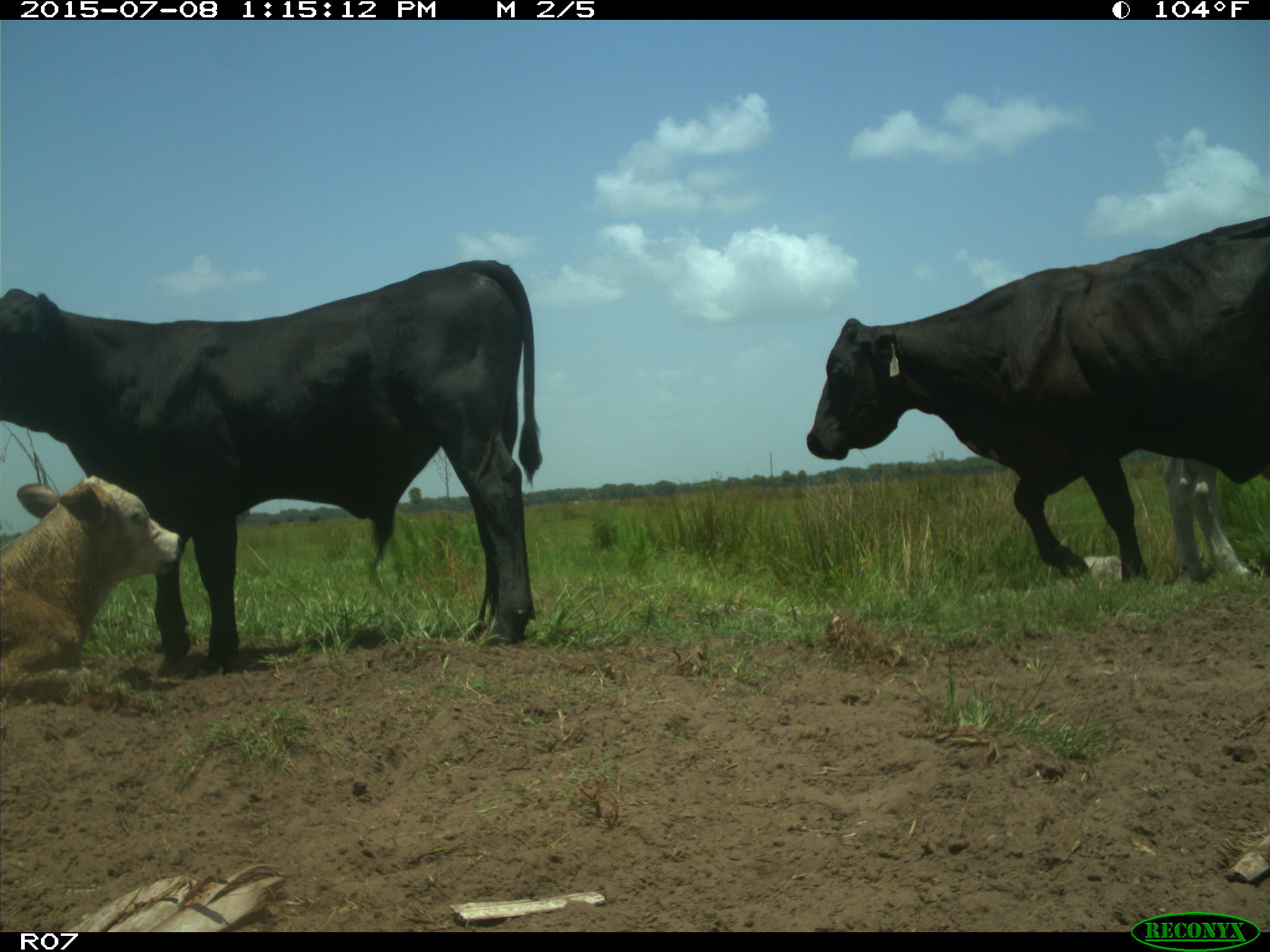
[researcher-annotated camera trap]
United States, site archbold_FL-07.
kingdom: Animalia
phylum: Chordata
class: Mammalia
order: Artiodactyla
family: Bovidae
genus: Bos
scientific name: Bos taurus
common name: domestic cow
Bos taurus (domestic cow).